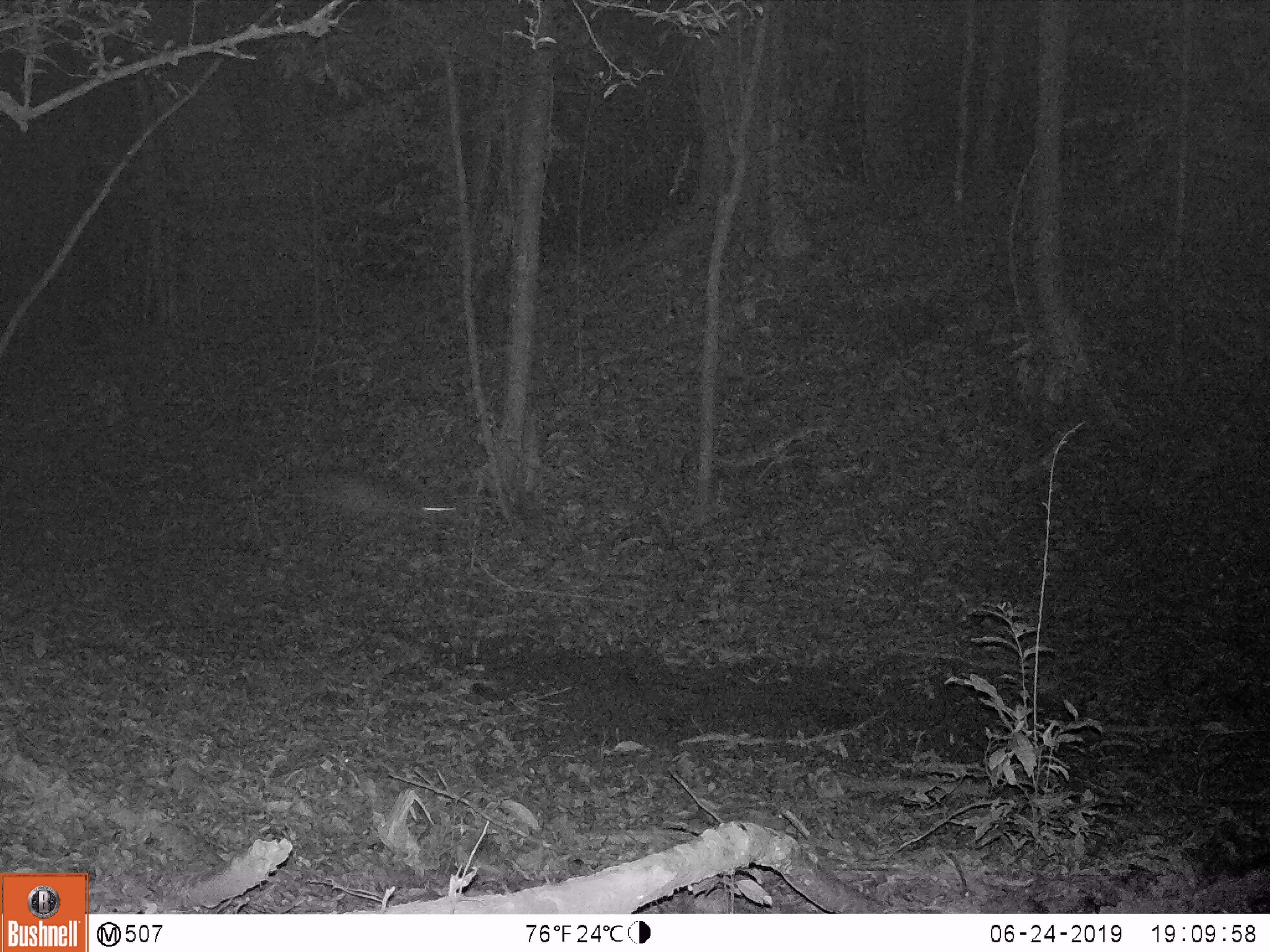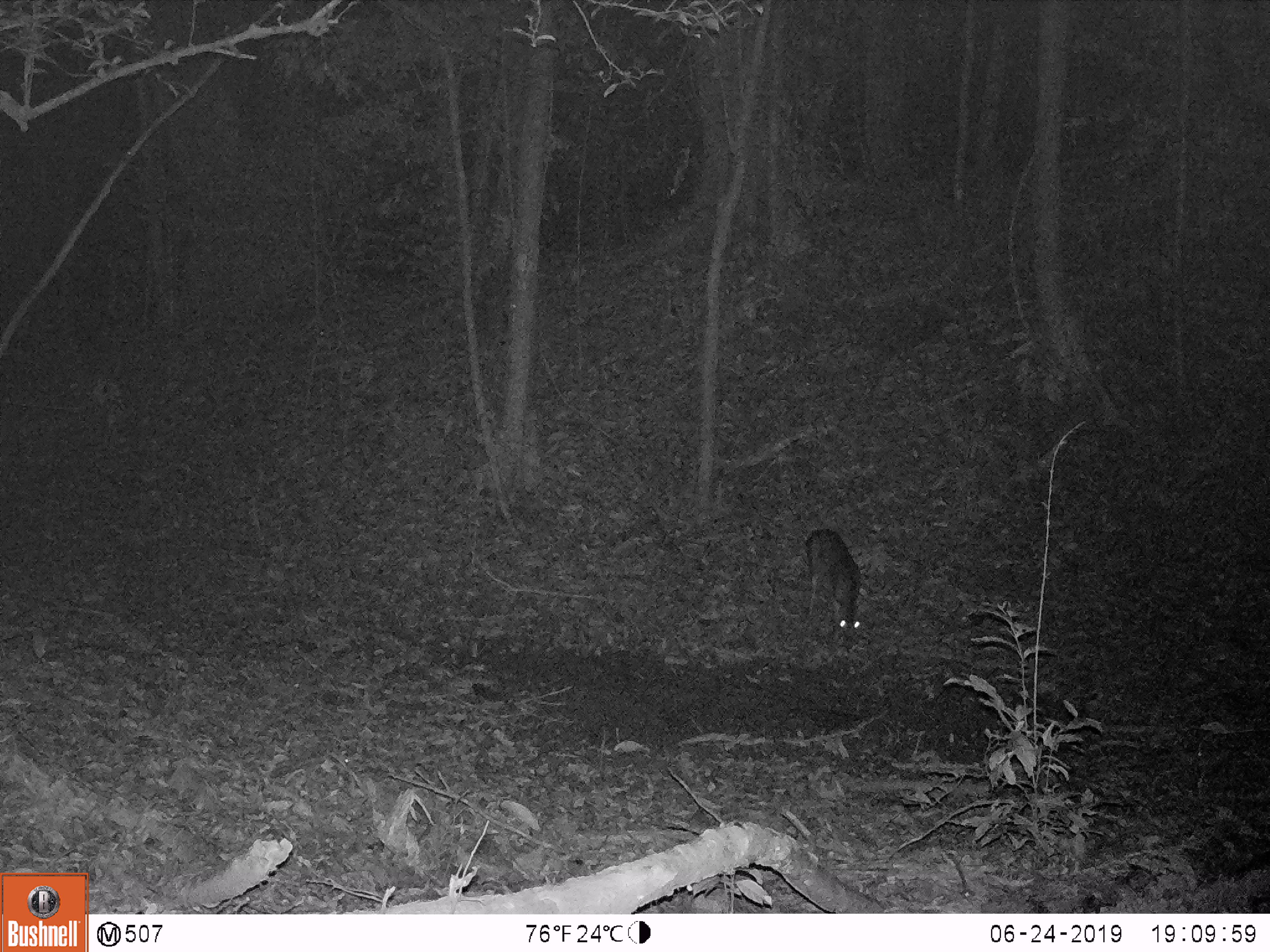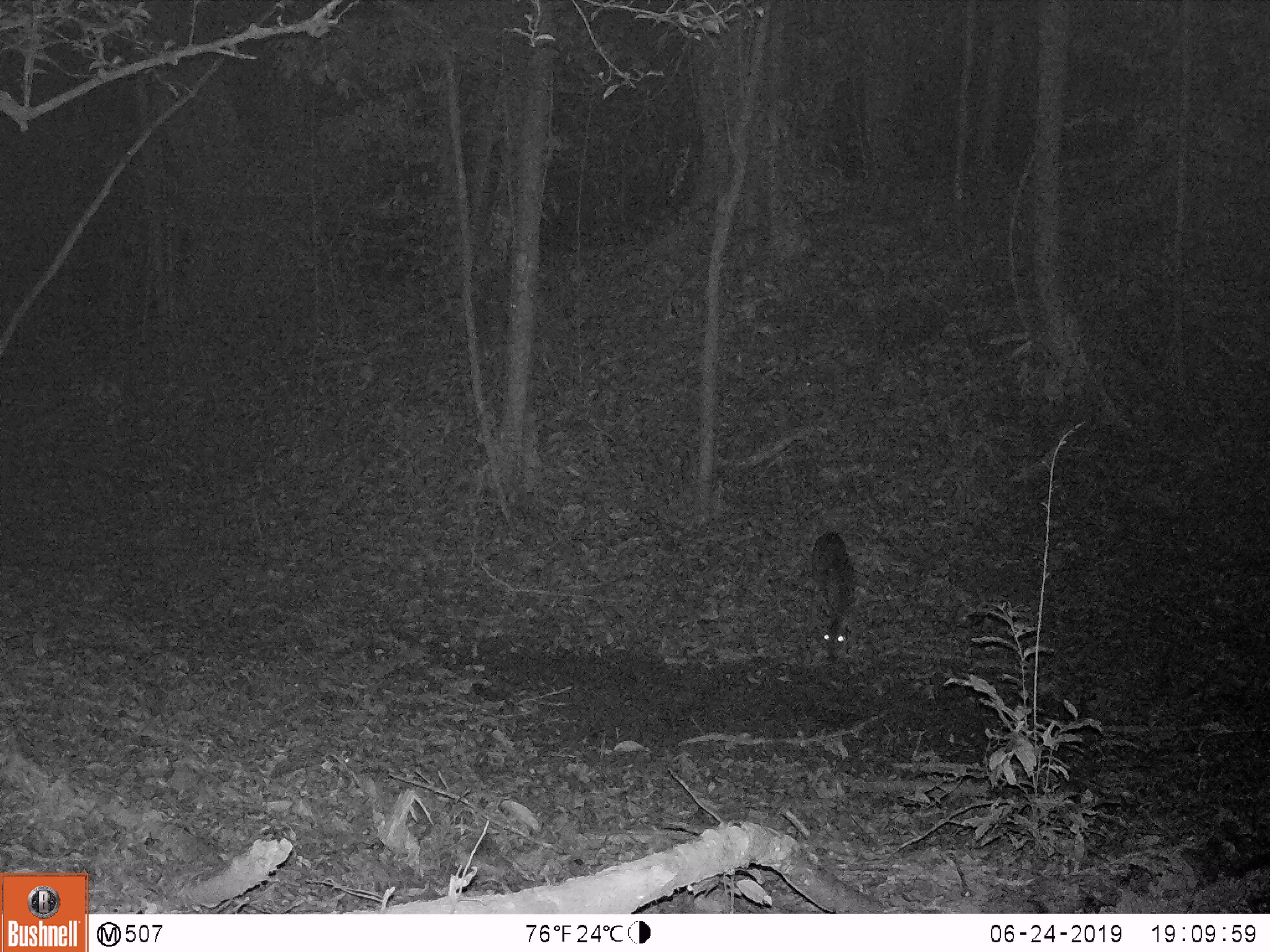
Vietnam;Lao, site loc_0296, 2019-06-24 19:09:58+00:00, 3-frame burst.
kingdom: Animalia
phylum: Chordata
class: Mammalia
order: Artiodactyla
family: Cervidae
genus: Muntiacus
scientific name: Muntiacus vuquangensis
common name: large-antlered muntjac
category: large antlered muntjac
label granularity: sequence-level